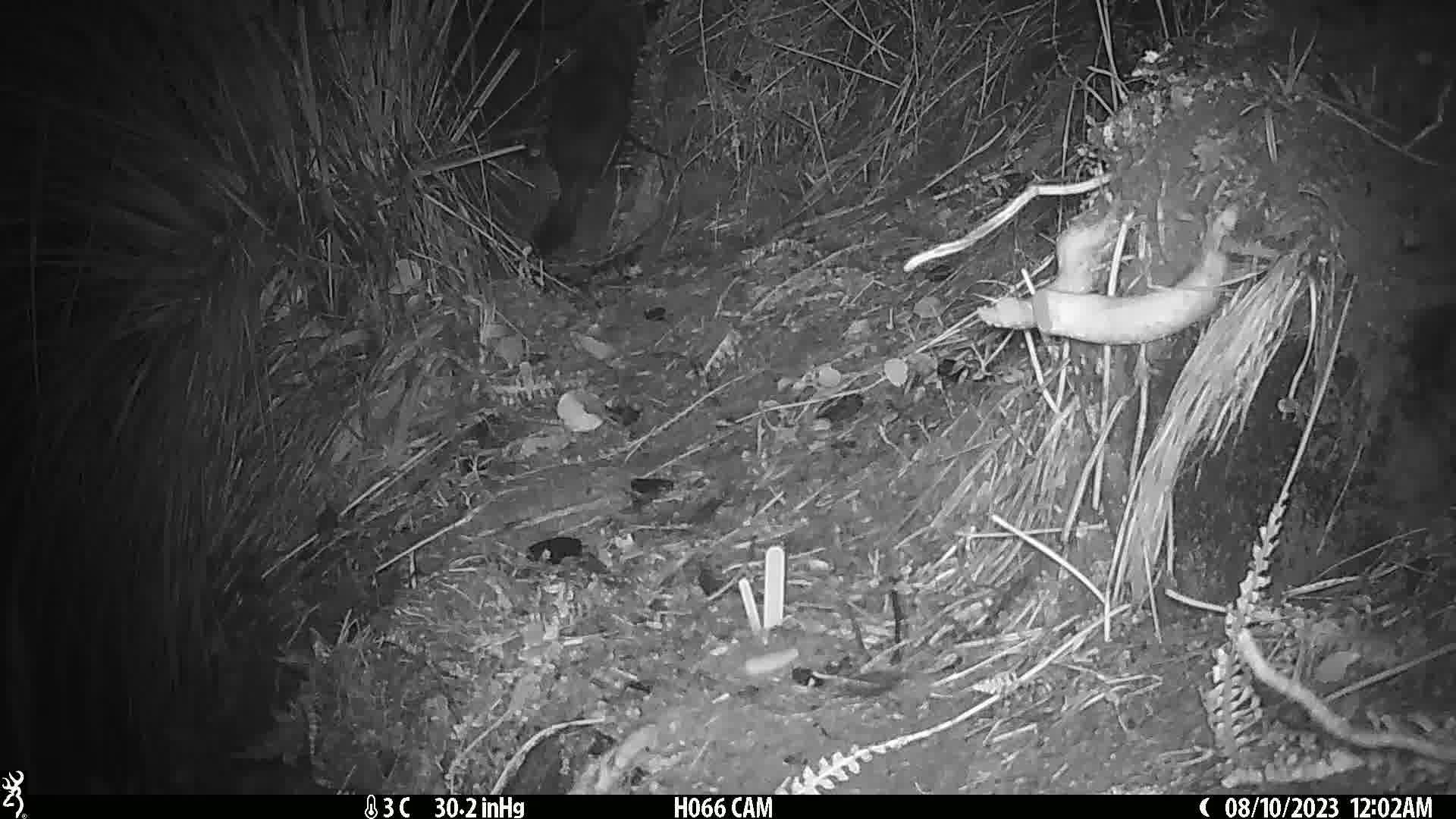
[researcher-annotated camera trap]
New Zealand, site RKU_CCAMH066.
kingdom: Animalia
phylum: Chordata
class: Mammalia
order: Diprotodontia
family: Phalangeridae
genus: Trichosurus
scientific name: Trichosurus vulpecula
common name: common brushtail possum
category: possum